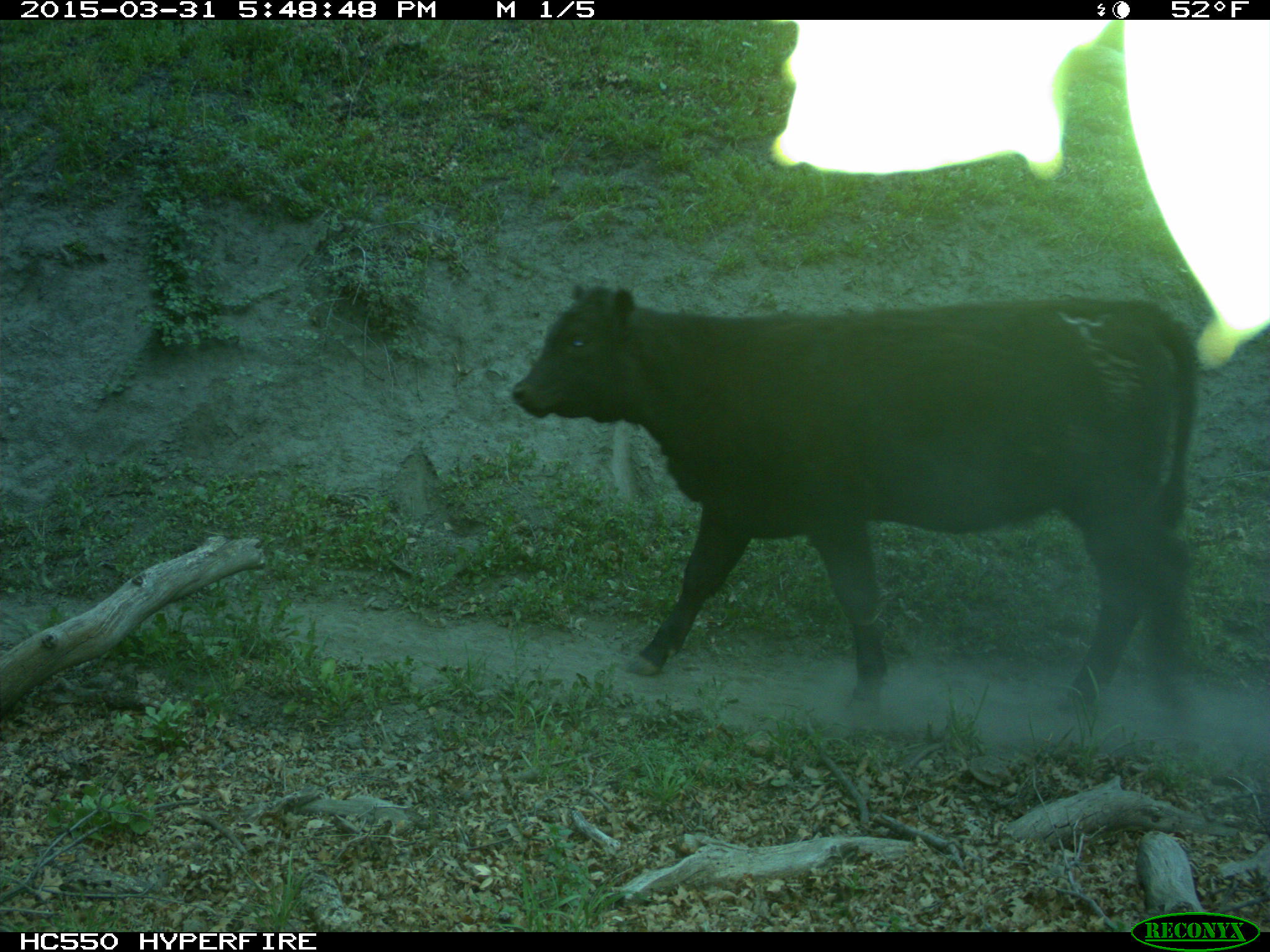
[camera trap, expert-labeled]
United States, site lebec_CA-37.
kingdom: Animalia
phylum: Chordata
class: Mammalia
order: Artiodactyla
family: Bovidae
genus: Bos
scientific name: Bos taurus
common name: domestic cow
Bos taurus (domestic cow).